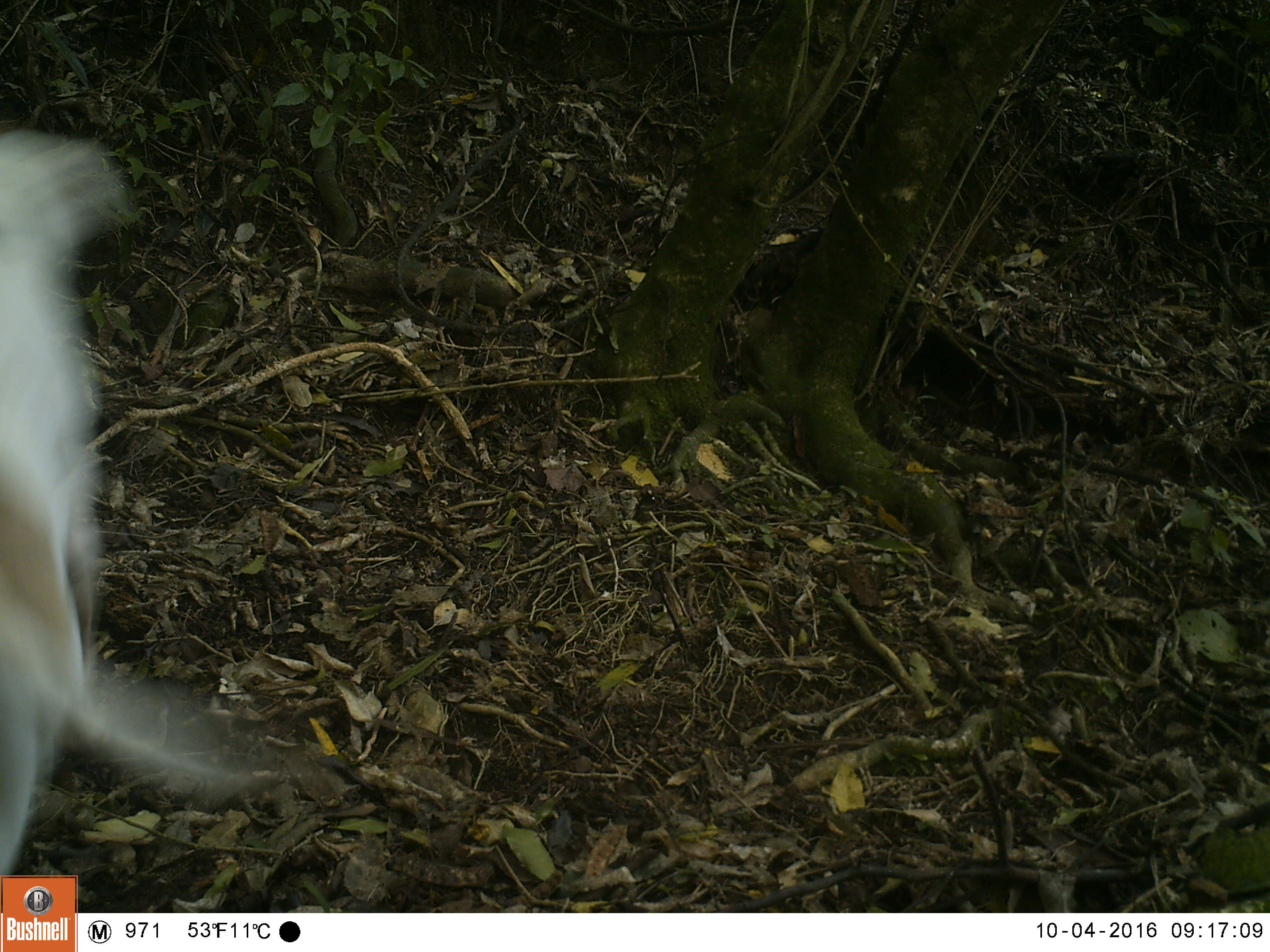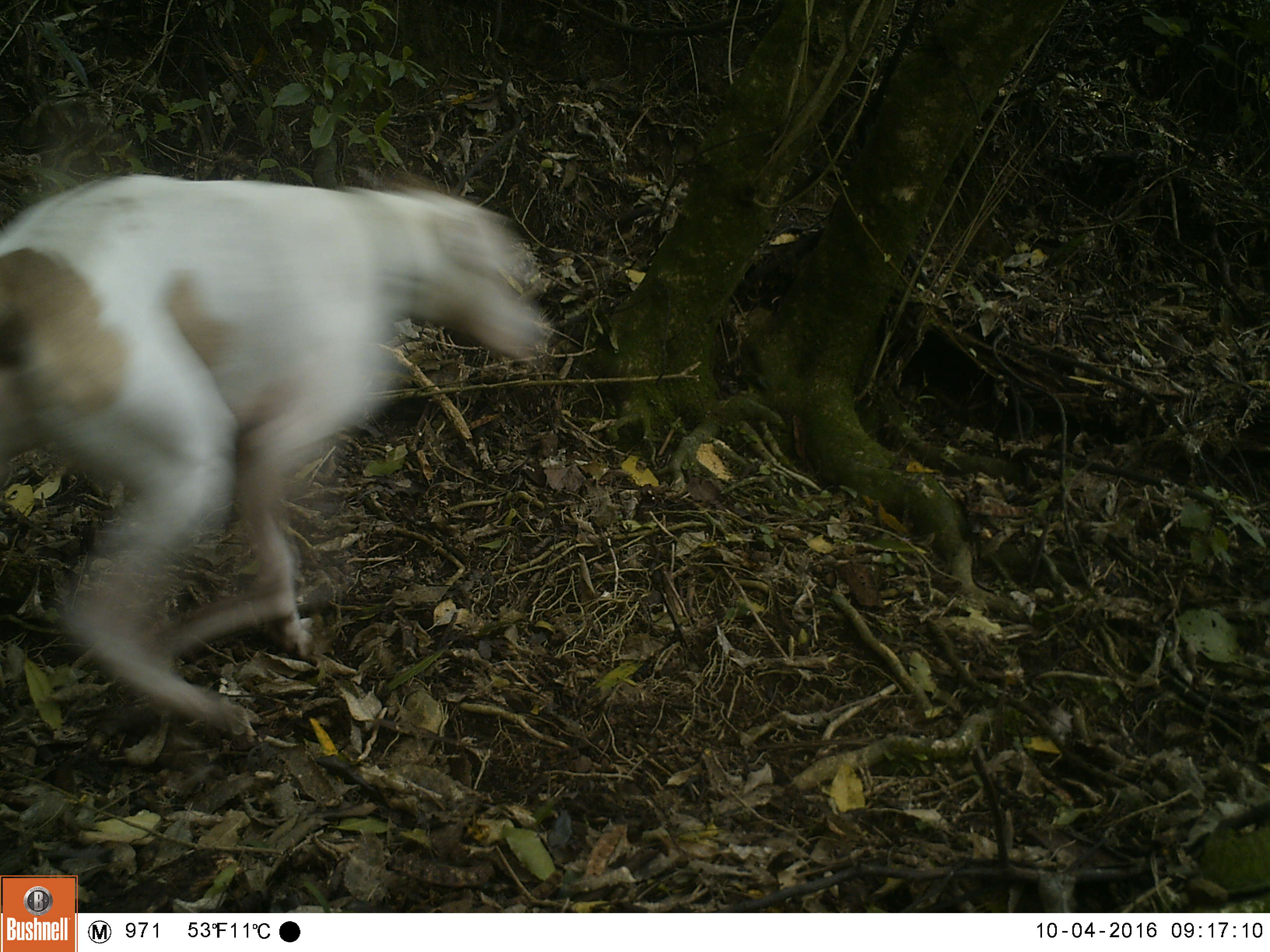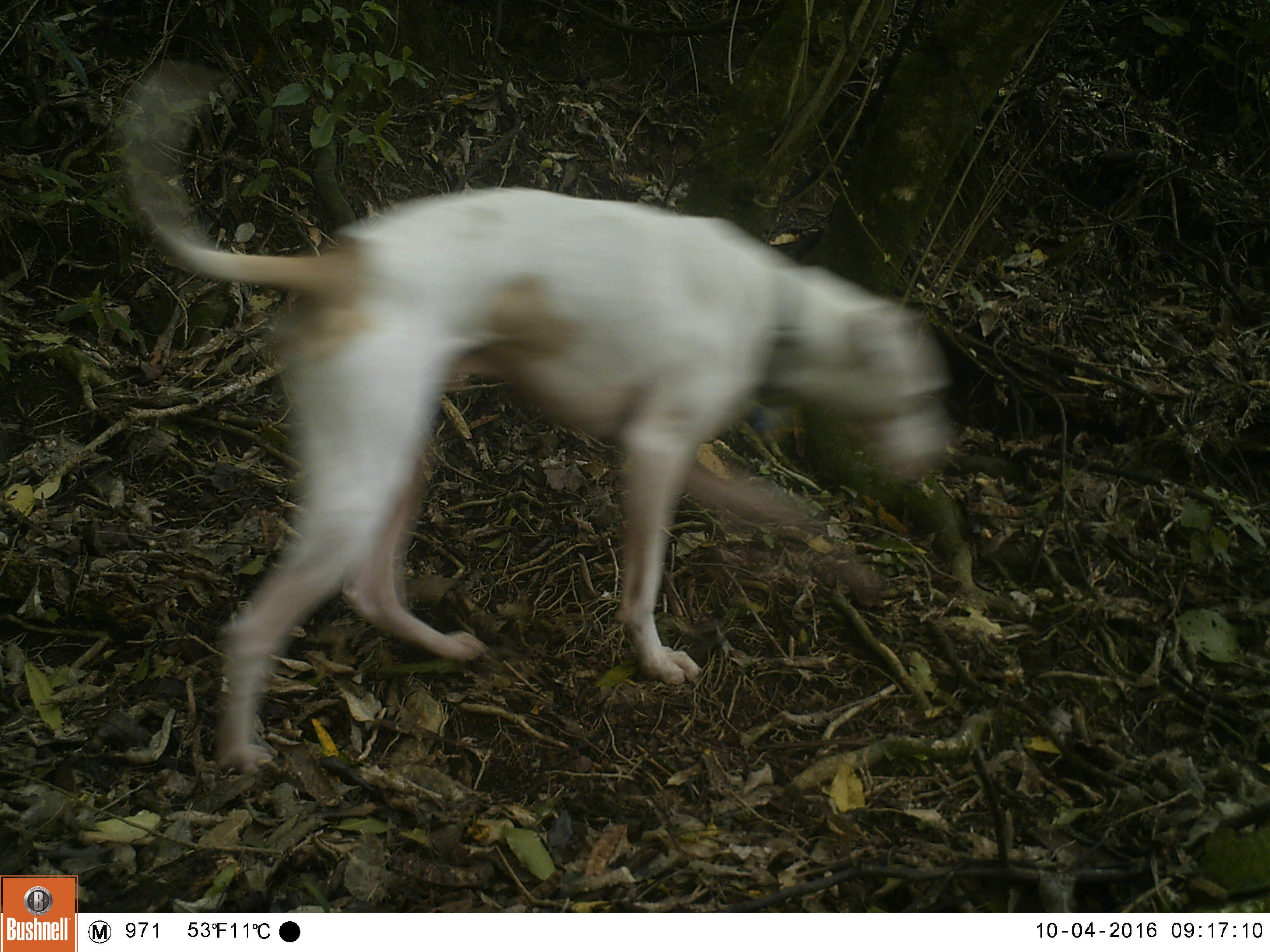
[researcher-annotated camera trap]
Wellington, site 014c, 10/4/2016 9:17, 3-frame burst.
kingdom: Animalia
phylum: Chordata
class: Mammalia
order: Carnivora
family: Canidae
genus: Canis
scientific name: Canis familiaris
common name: dog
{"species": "dog (Canis familiaris)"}